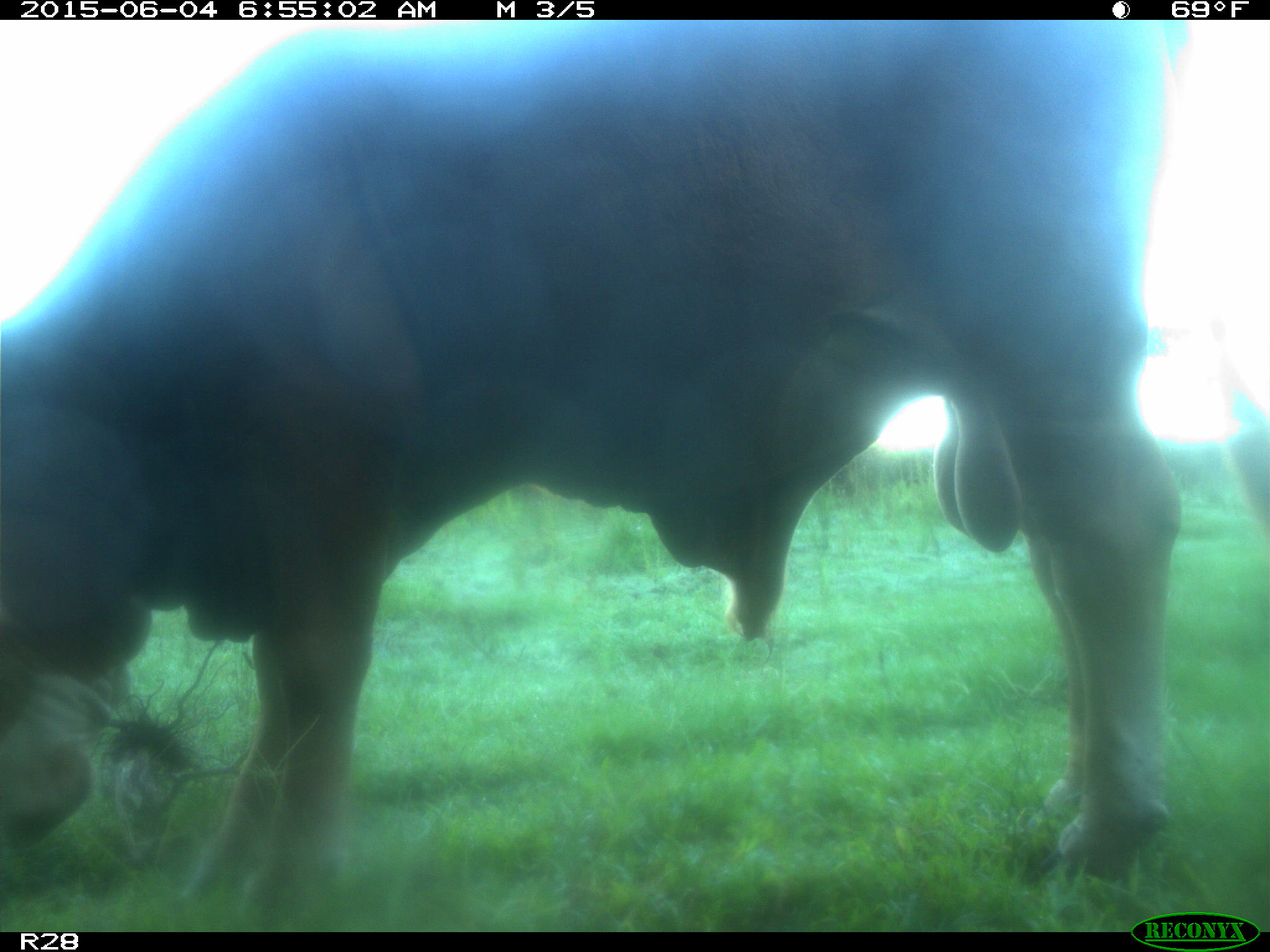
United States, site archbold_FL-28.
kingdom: Animalia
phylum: Chordata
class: Mammalia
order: Artiodactyla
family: Bovidae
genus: Bos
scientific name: Bos taurus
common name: domestic cow